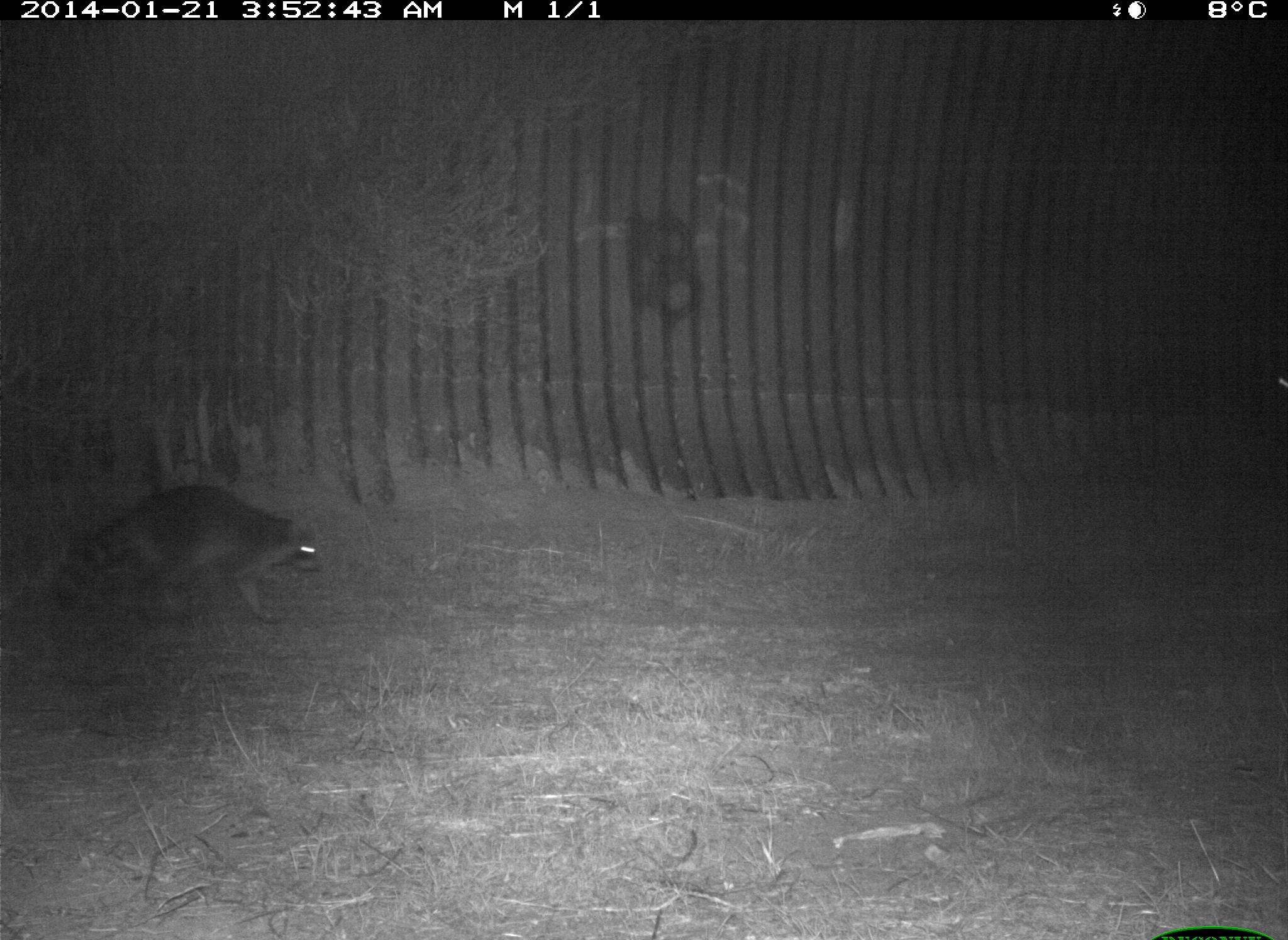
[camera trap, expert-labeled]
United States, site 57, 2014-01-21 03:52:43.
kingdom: Animalia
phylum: Chordata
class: Mammalia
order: Carnivora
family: Procyonidae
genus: Procyon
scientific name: Procyon lotor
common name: raccoon